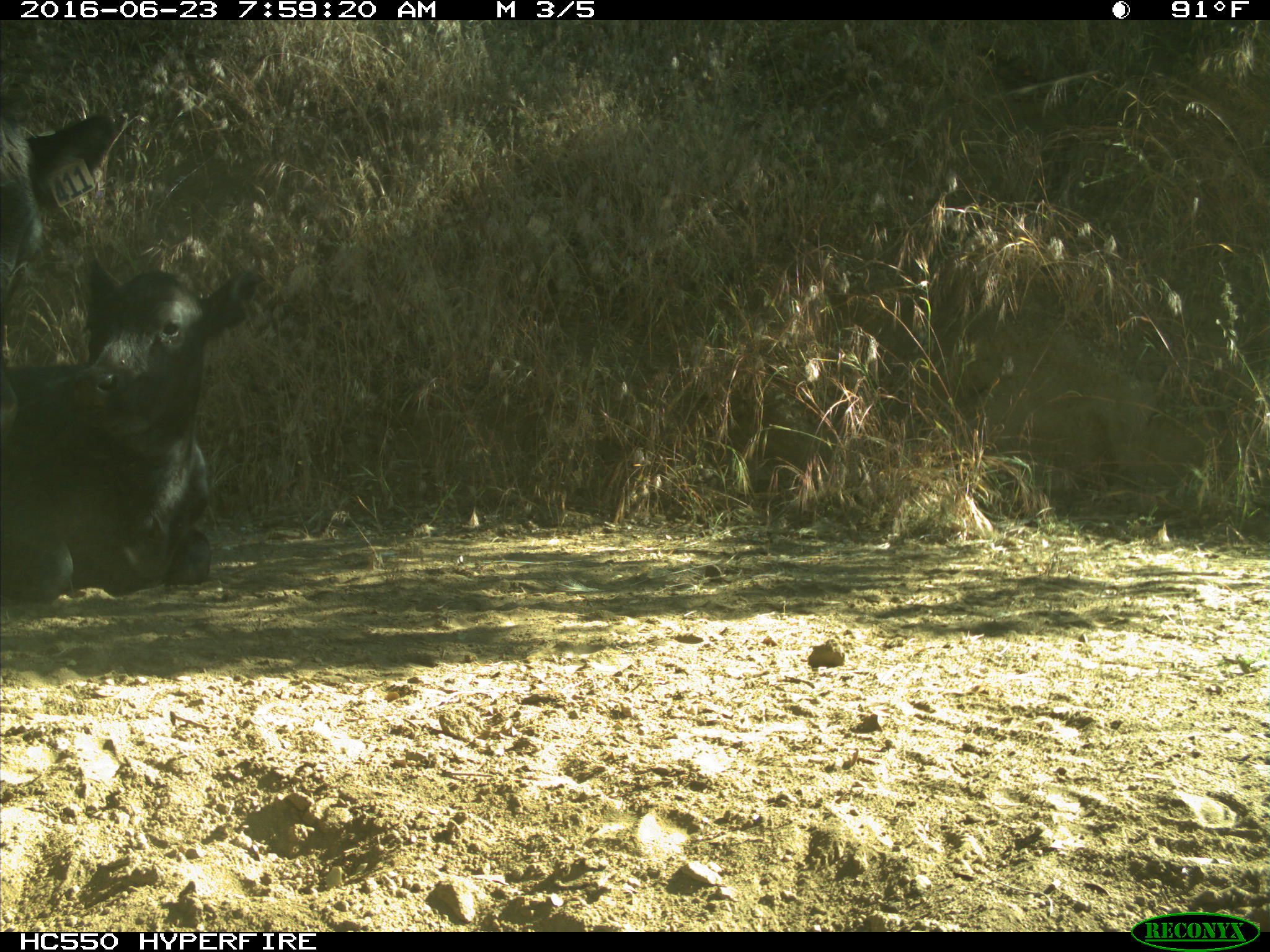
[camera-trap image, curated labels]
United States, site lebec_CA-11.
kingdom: Animalia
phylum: Chordata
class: Mammalia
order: Artiodactyla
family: Bovidae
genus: Bos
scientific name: Bos taurus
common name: domestic cow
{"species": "Bos taurus (domestic cow)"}